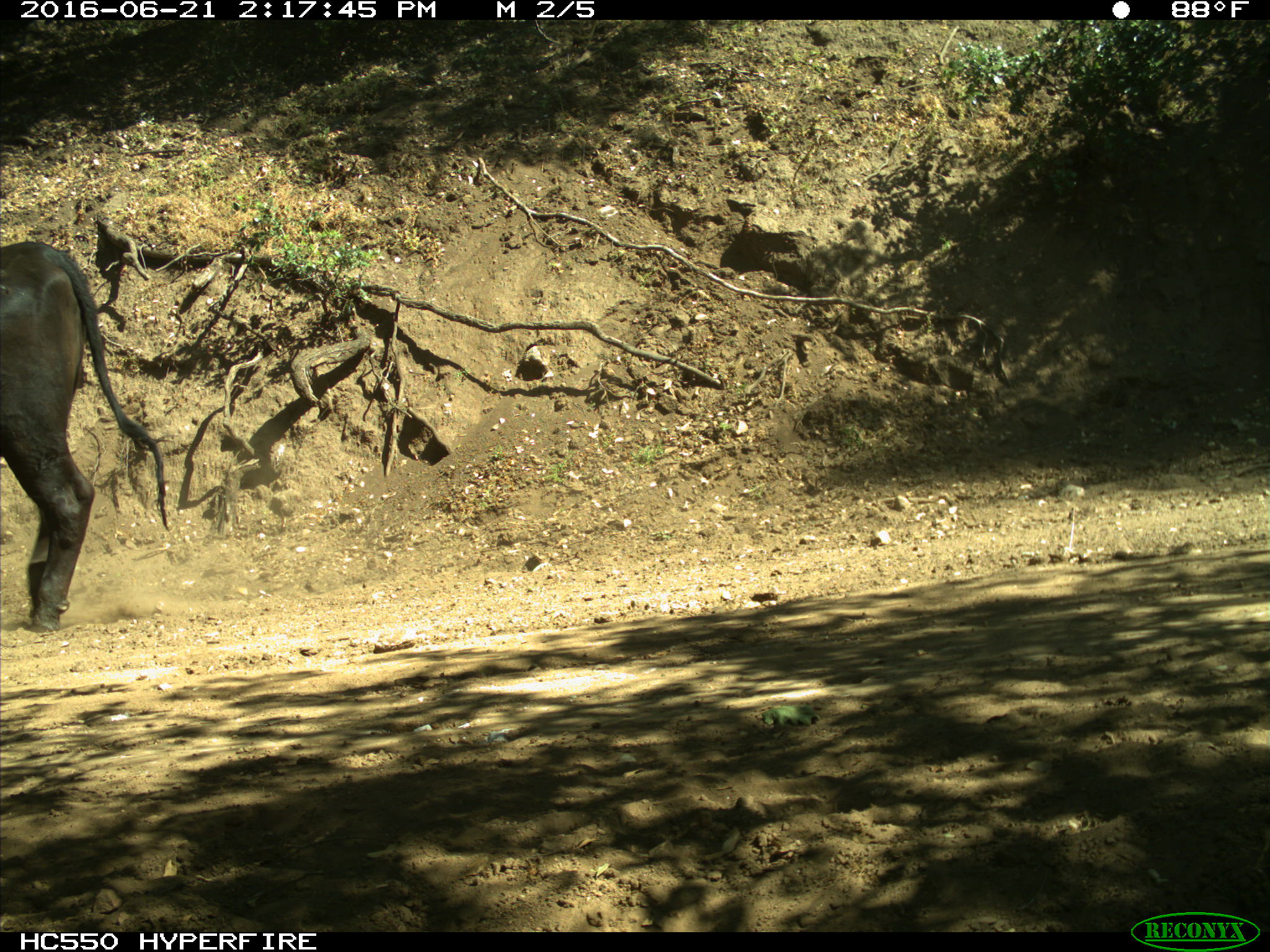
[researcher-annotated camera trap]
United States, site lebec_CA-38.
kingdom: Animalia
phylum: Chordata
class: Mammalia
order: Artiodactyla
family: Bovidae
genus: Bos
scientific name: Bos taurus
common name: domestic cow